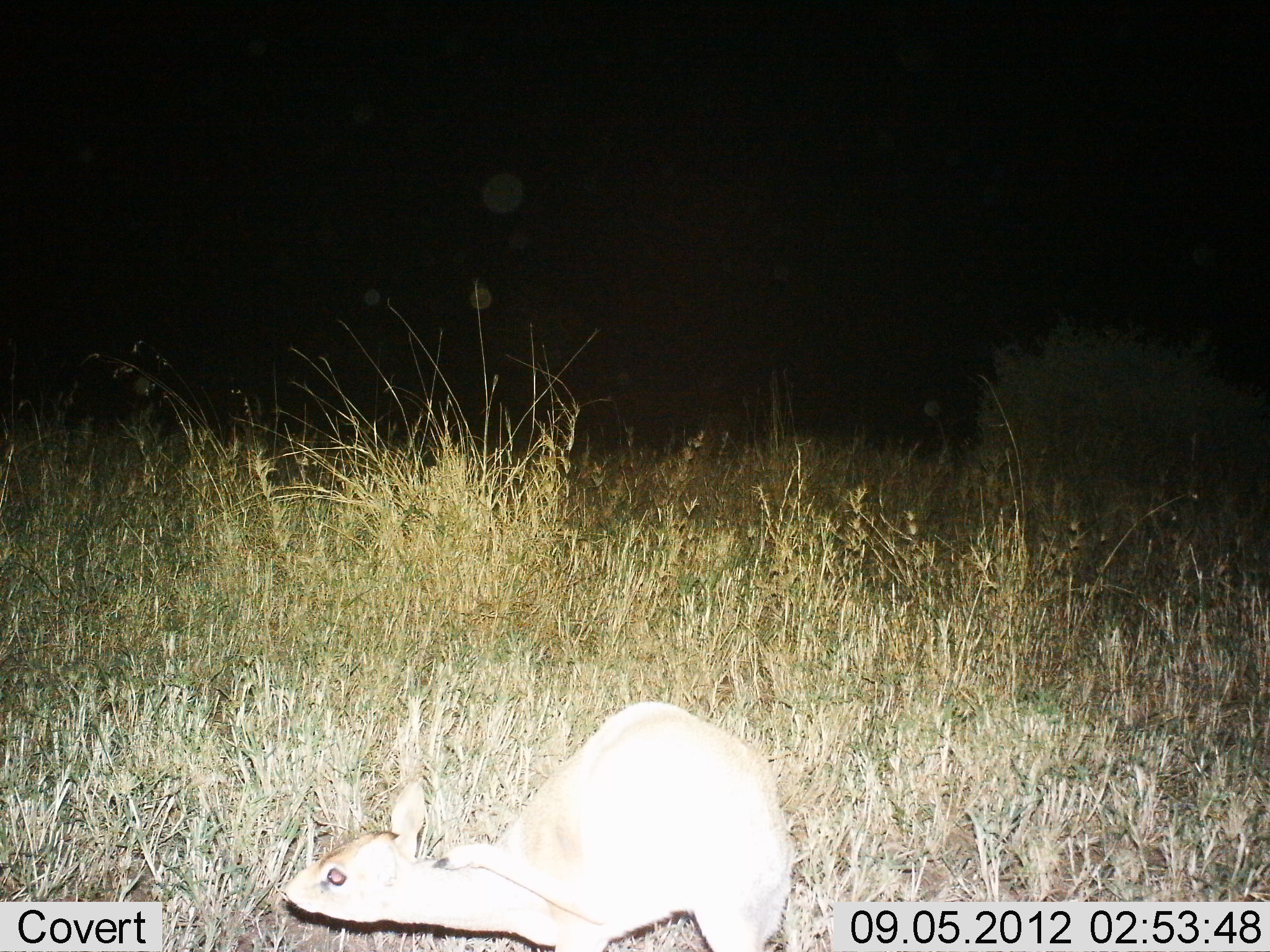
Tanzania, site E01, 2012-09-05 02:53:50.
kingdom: Animalia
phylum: Chordata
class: Mammalia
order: Artiodactyla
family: Bovidae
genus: Madoqua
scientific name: Madoqua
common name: dikdik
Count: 1.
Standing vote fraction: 67%.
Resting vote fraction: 33%.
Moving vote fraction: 0%.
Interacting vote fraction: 0%.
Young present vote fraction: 0%.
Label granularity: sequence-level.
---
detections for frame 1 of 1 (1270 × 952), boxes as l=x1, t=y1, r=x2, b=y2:
animal: l=276, t=702, r=789, b=952